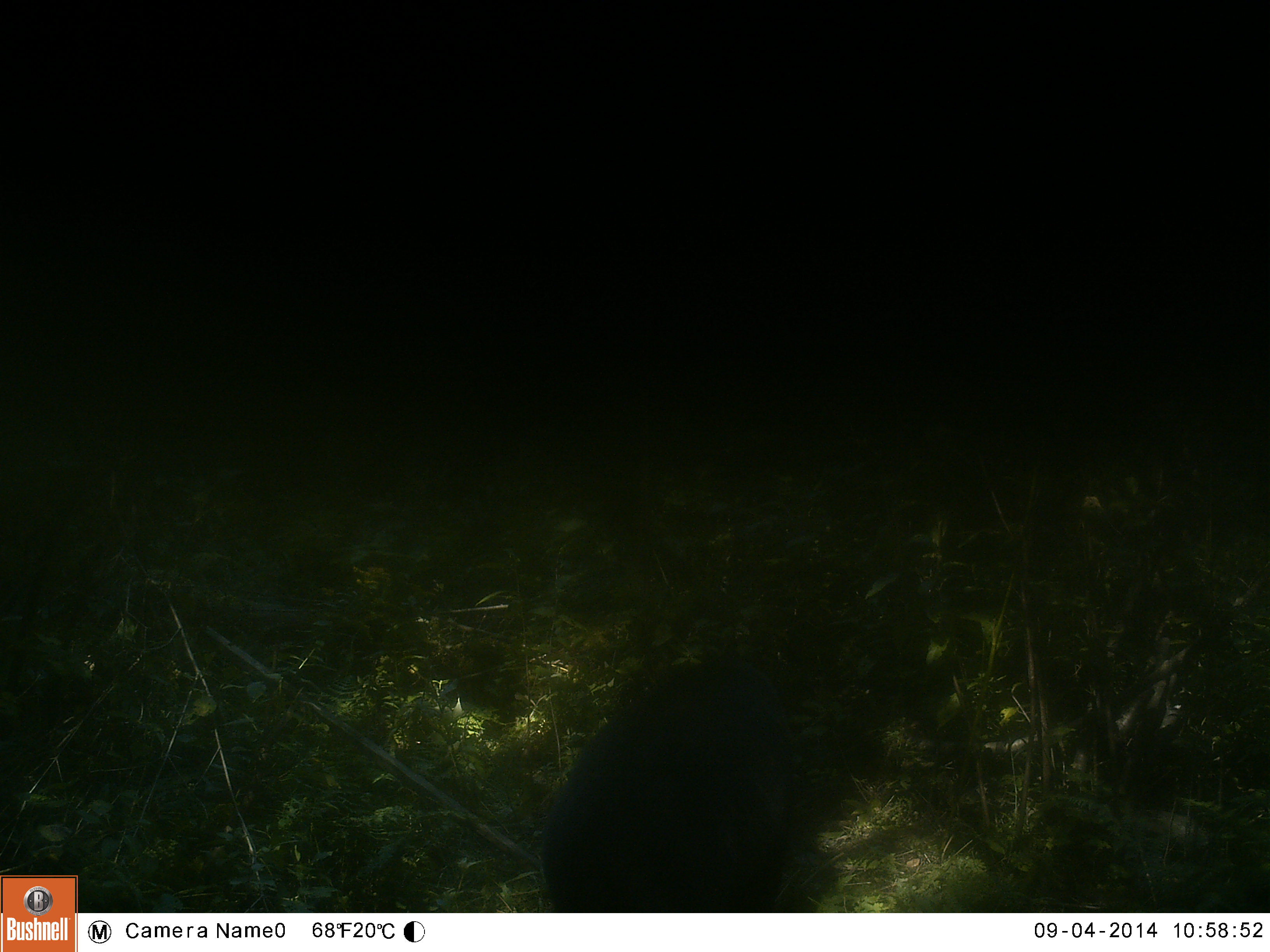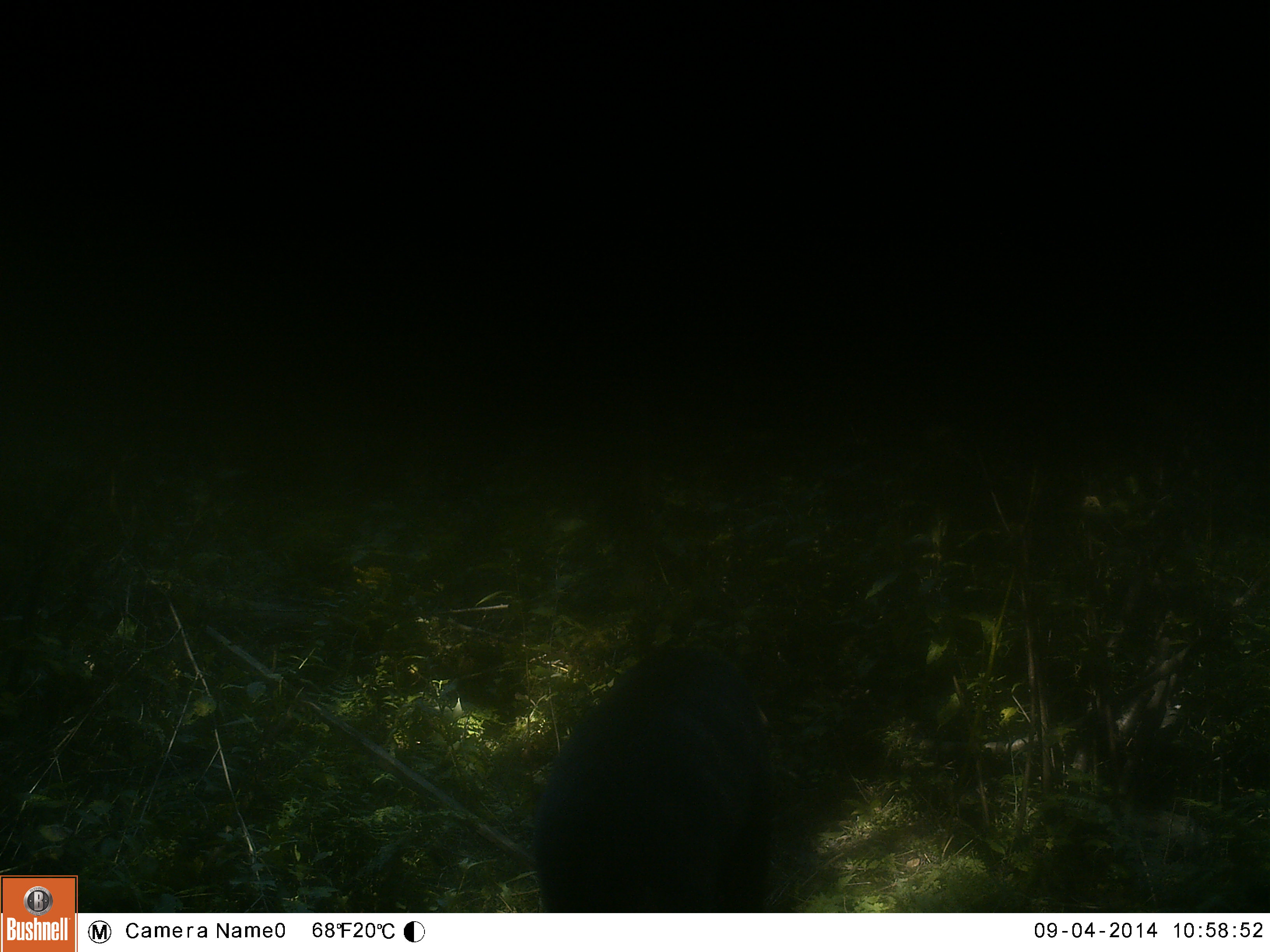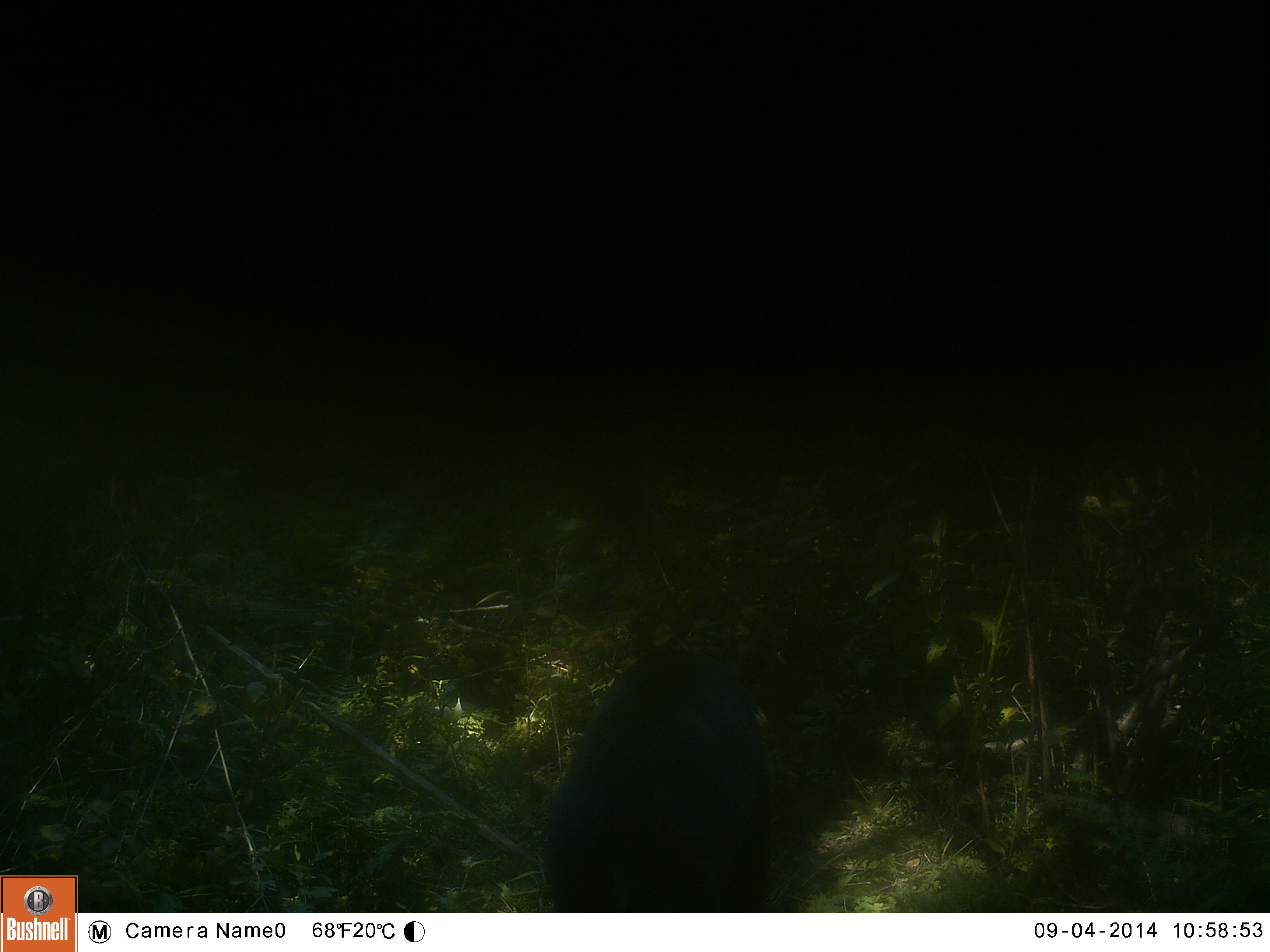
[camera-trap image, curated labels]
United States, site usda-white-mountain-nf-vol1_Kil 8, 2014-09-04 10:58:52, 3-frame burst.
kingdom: Animalia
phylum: Chordata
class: Mammalia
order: Carnivora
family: Ursidae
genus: Ursus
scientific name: Ursus americanus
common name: black bear